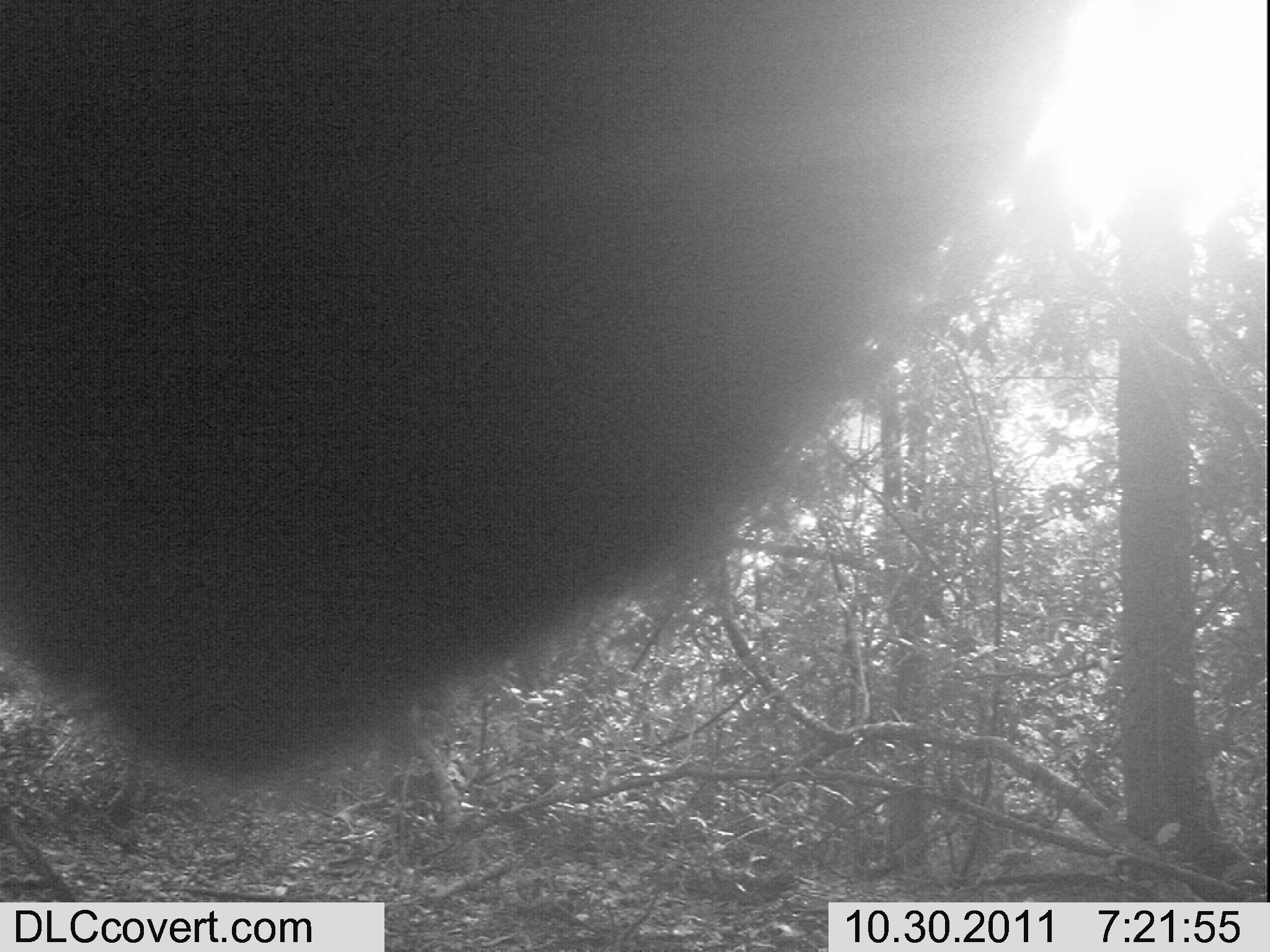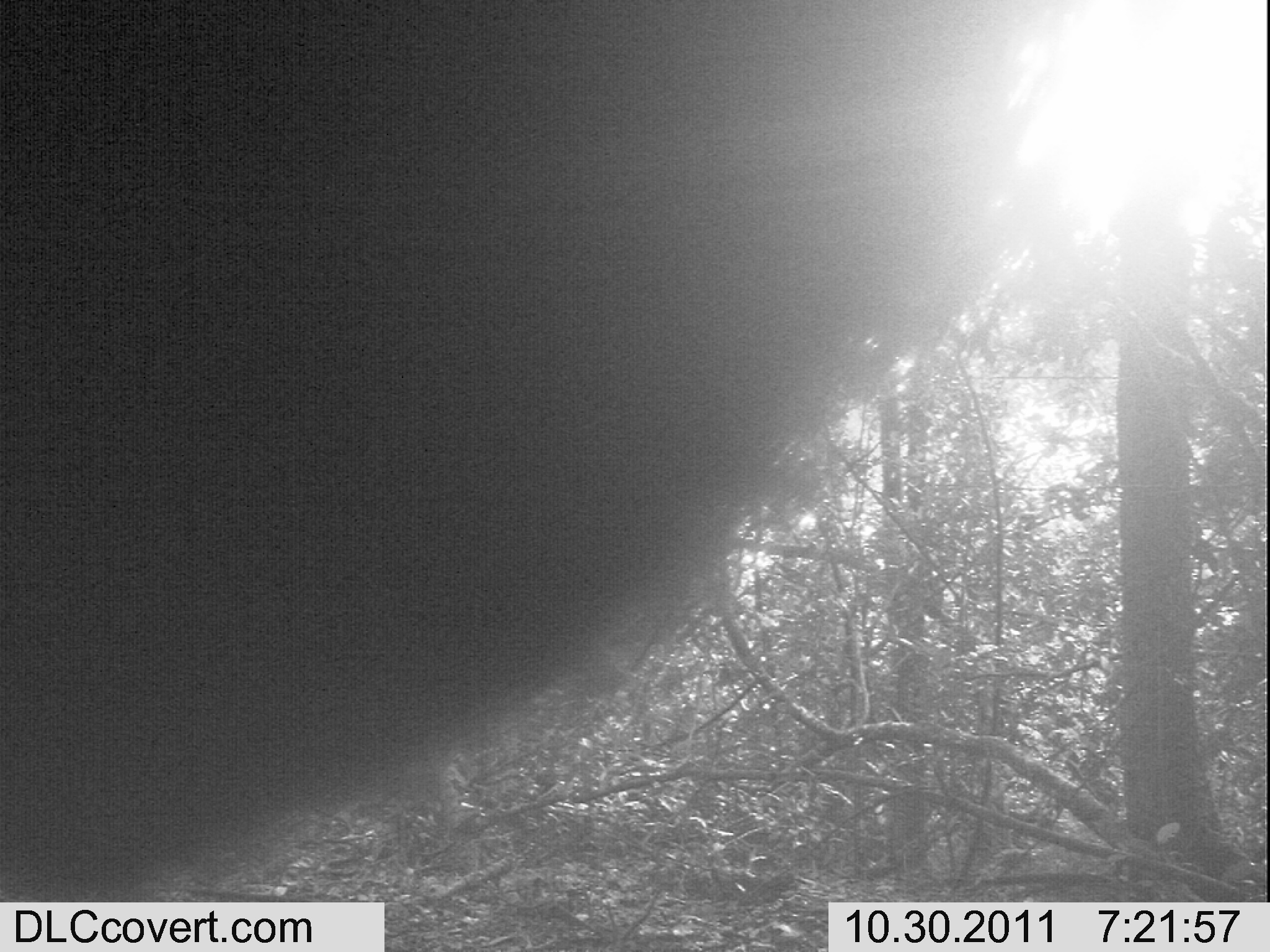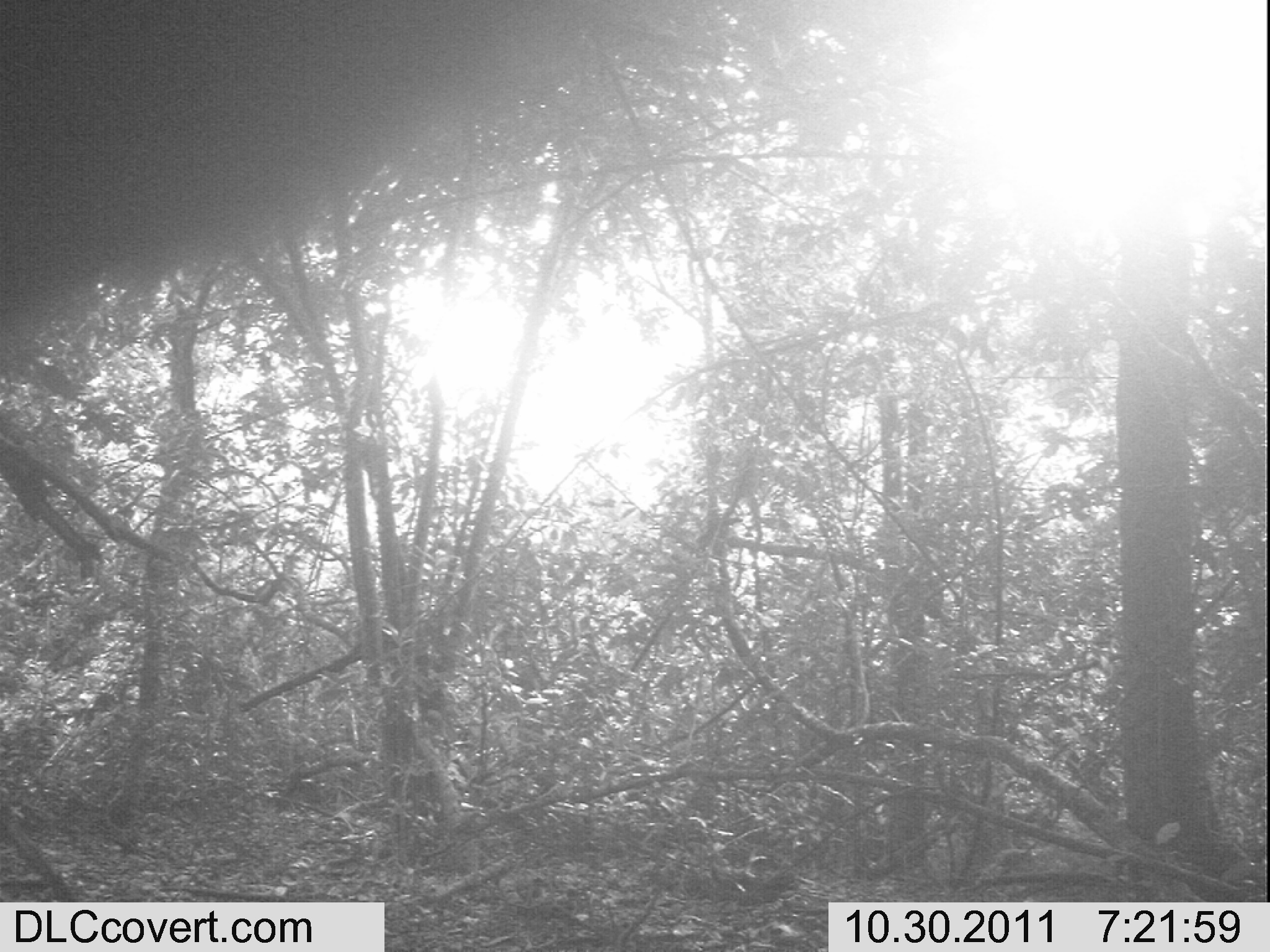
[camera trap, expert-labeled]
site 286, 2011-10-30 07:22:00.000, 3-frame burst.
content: unidentified animal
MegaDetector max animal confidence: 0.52